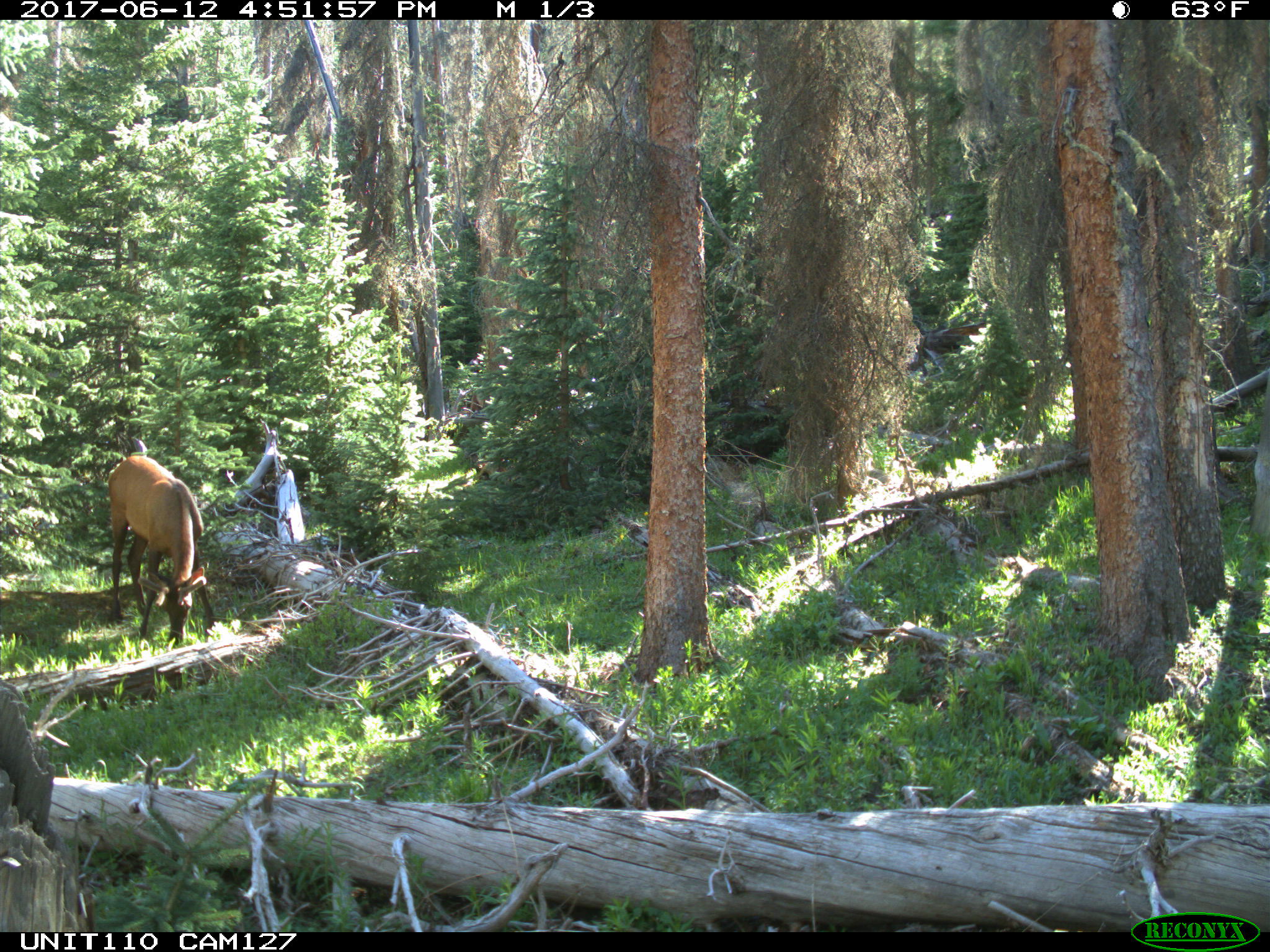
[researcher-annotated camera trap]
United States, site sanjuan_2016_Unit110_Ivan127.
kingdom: Animalia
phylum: Chordata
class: Mammalia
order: Artiodactyla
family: Cervidae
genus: Cervus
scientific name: Cervus elaphus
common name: red deer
Cervus elaphus (red deer).